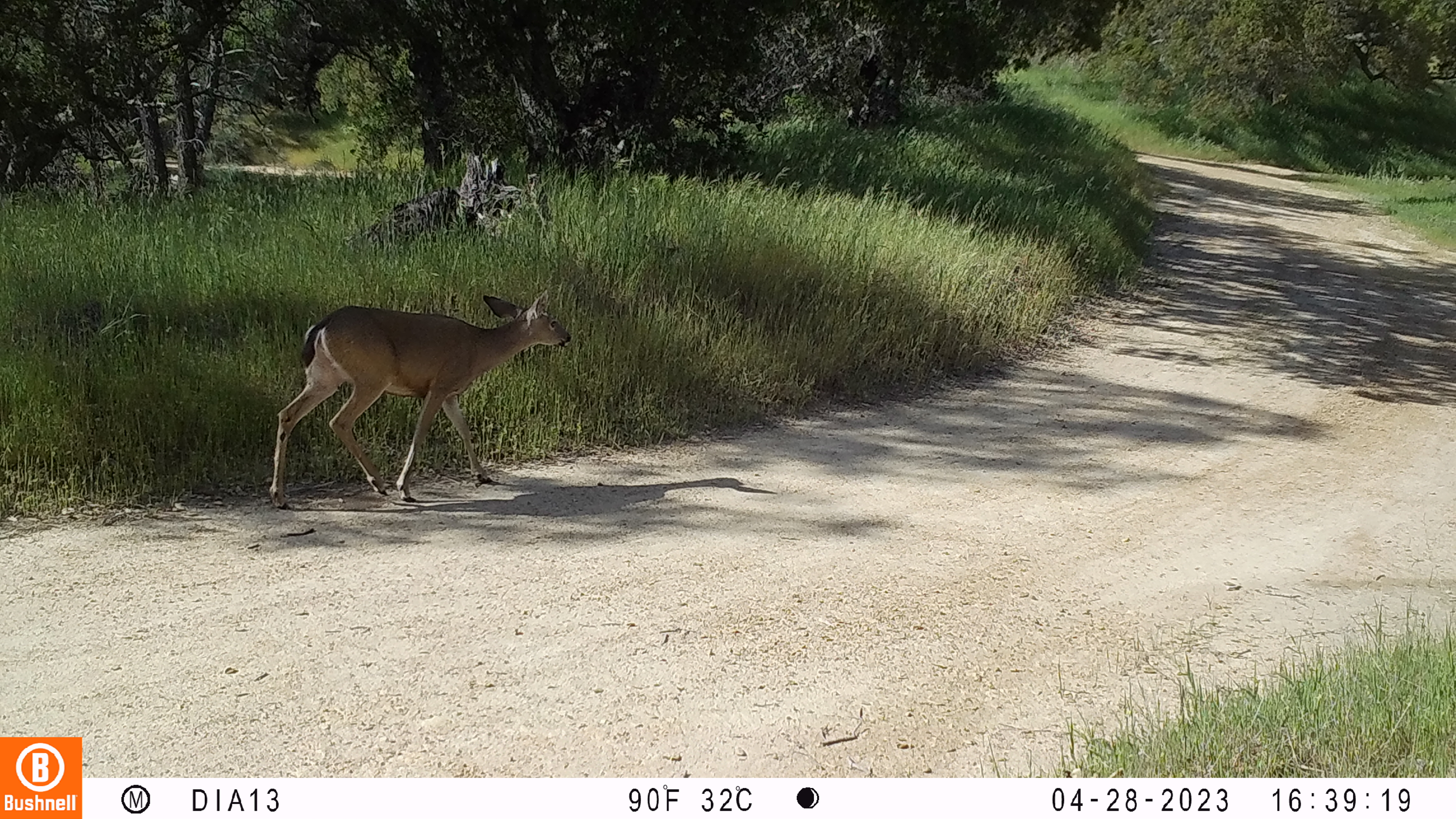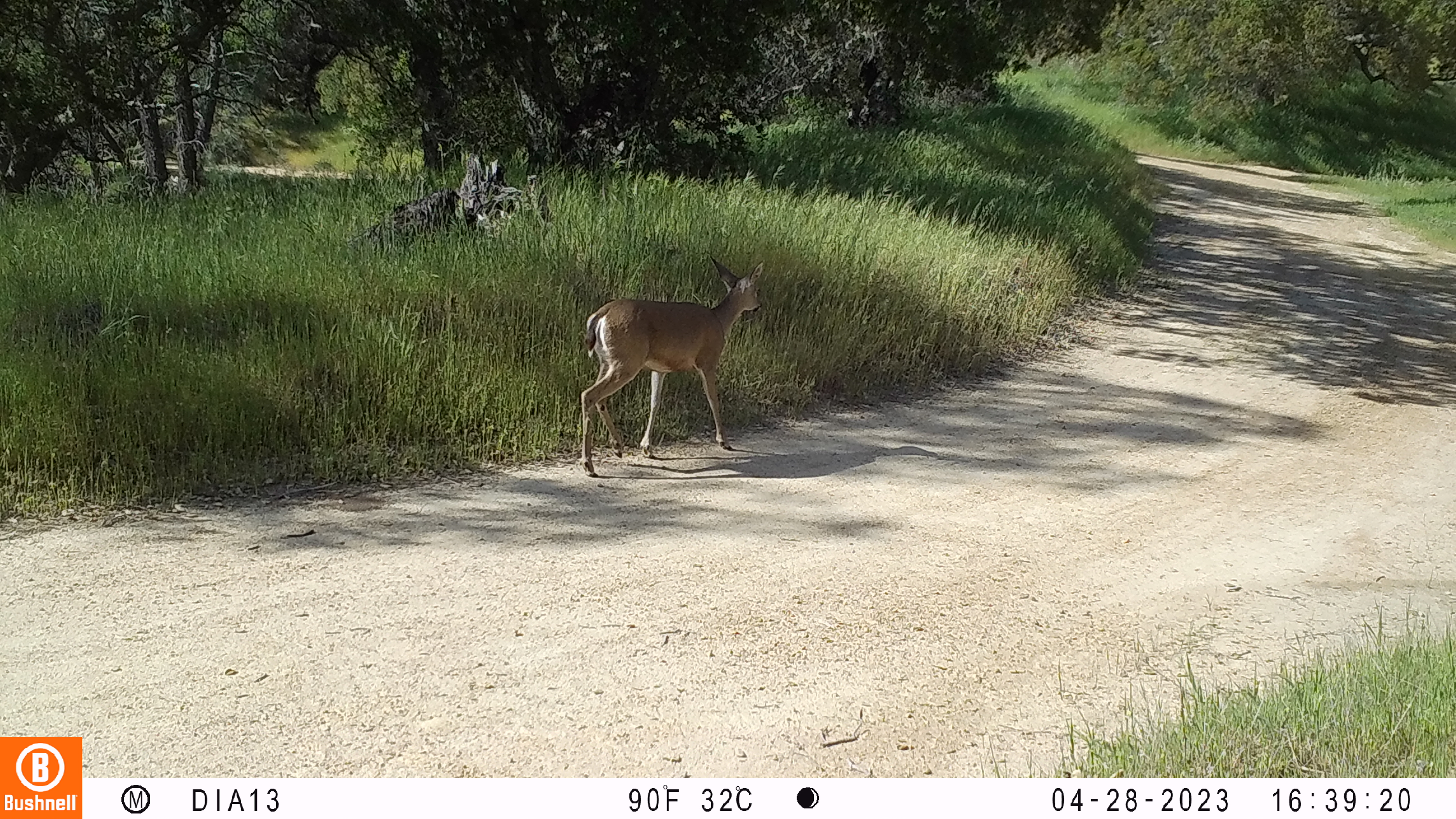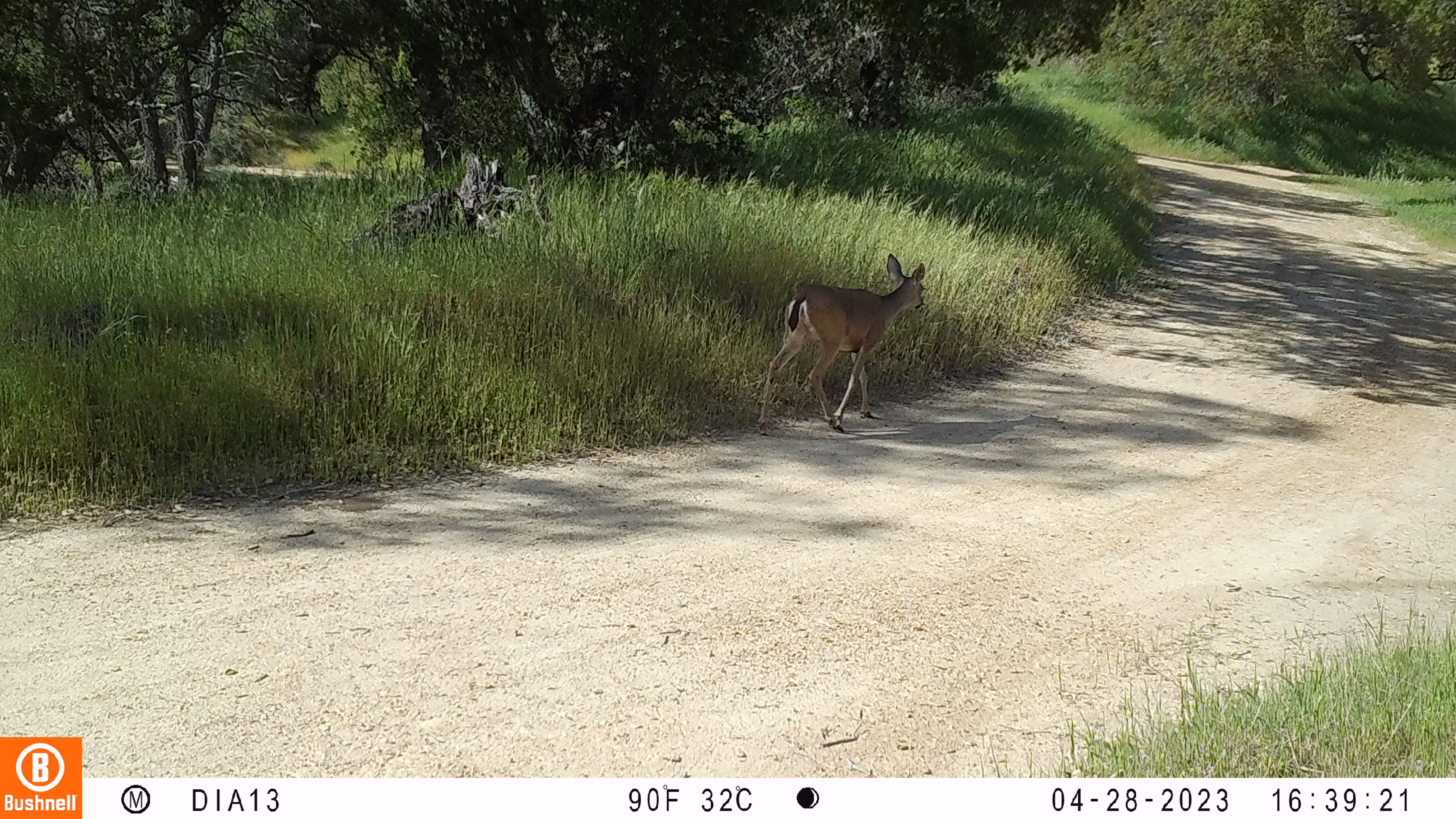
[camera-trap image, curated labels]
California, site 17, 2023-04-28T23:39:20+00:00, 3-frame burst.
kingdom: Animalia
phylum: Chordata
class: Mammalia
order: Artiodactyla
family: Cervidae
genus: Odocoileus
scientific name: Odocoileus hemionus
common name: mule deer